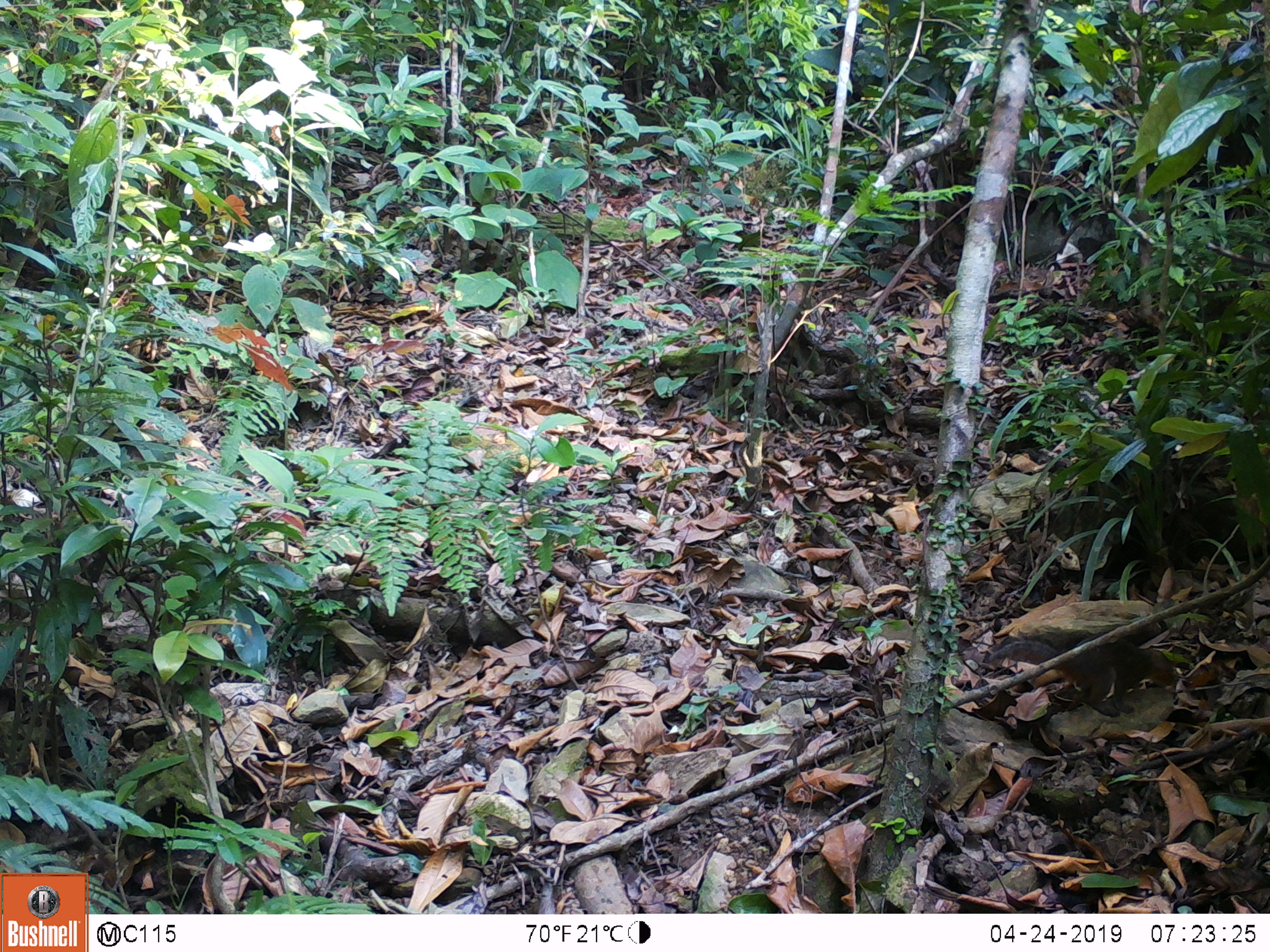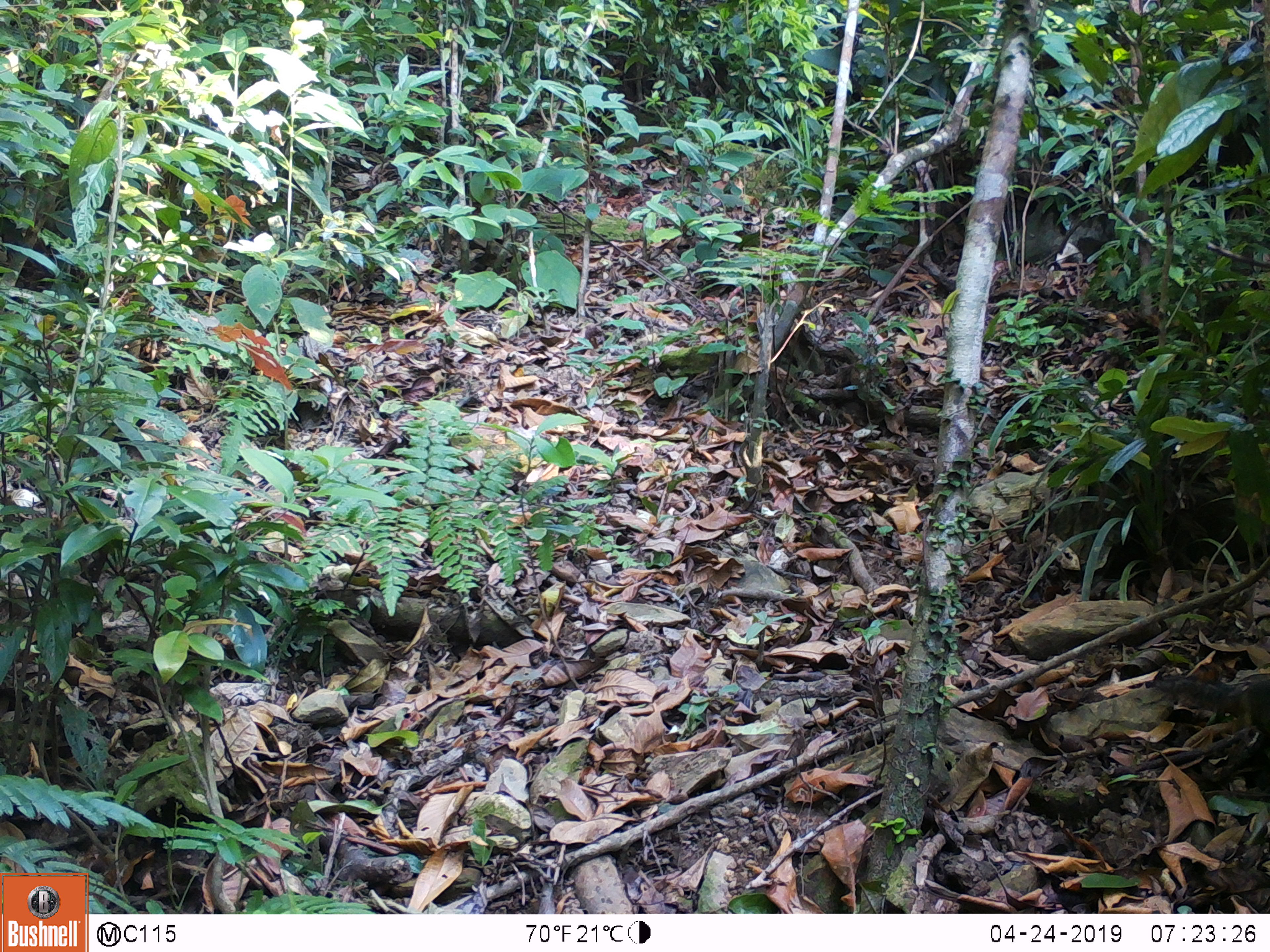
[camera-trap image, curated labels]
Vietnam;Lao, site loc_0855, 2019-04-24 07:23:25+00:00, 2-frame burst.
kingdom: Animalia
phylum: Chordata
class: Mammalia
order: Rodentia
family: Sciuridae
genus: Dremomys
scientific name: Dremomys rufigenis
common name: red-cheeked squirrel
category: red cheeked squirrel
Red cheeked squirrel (red-cheeked squirrel) (Dremomys rufigenis). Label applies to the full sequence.